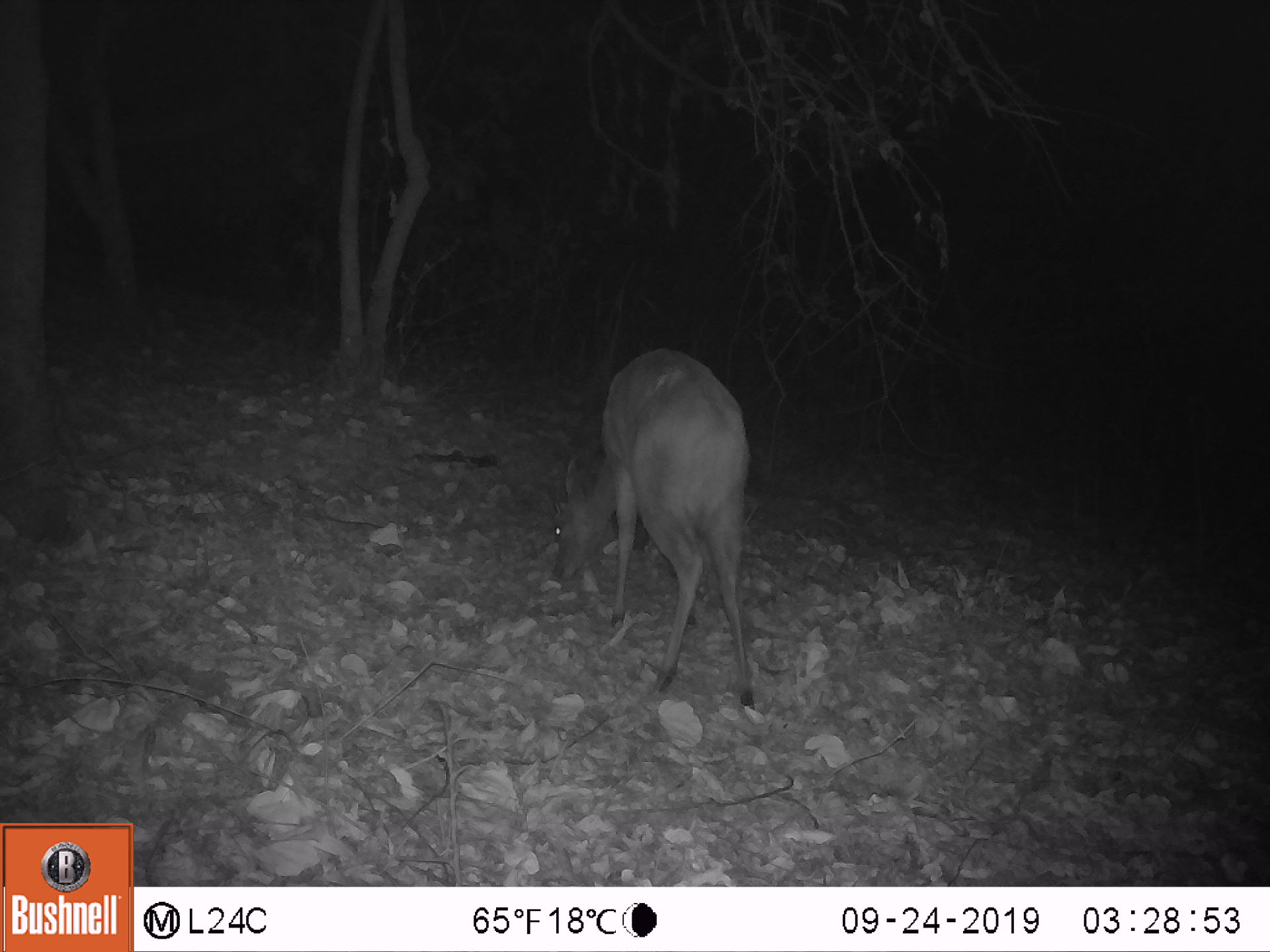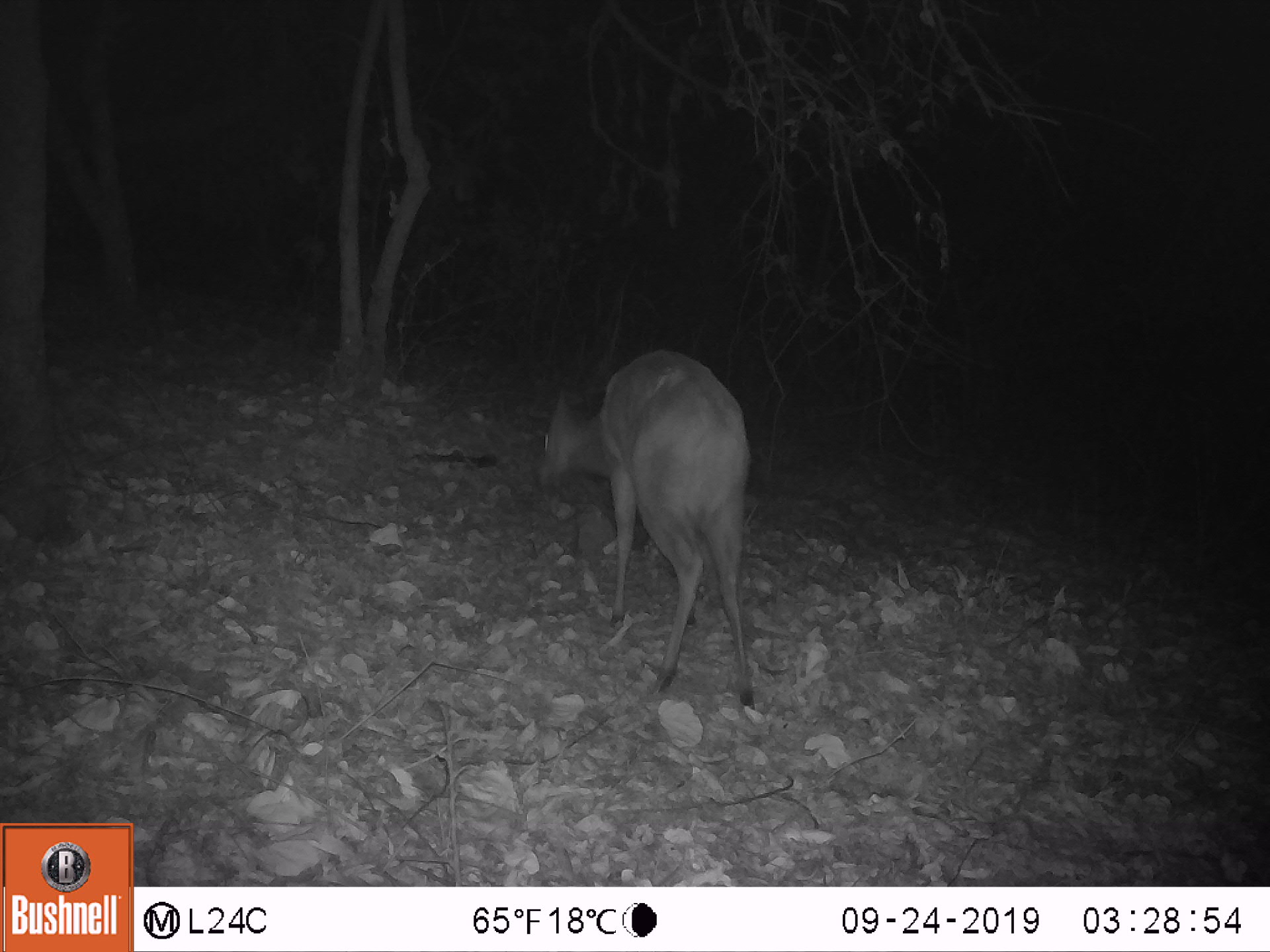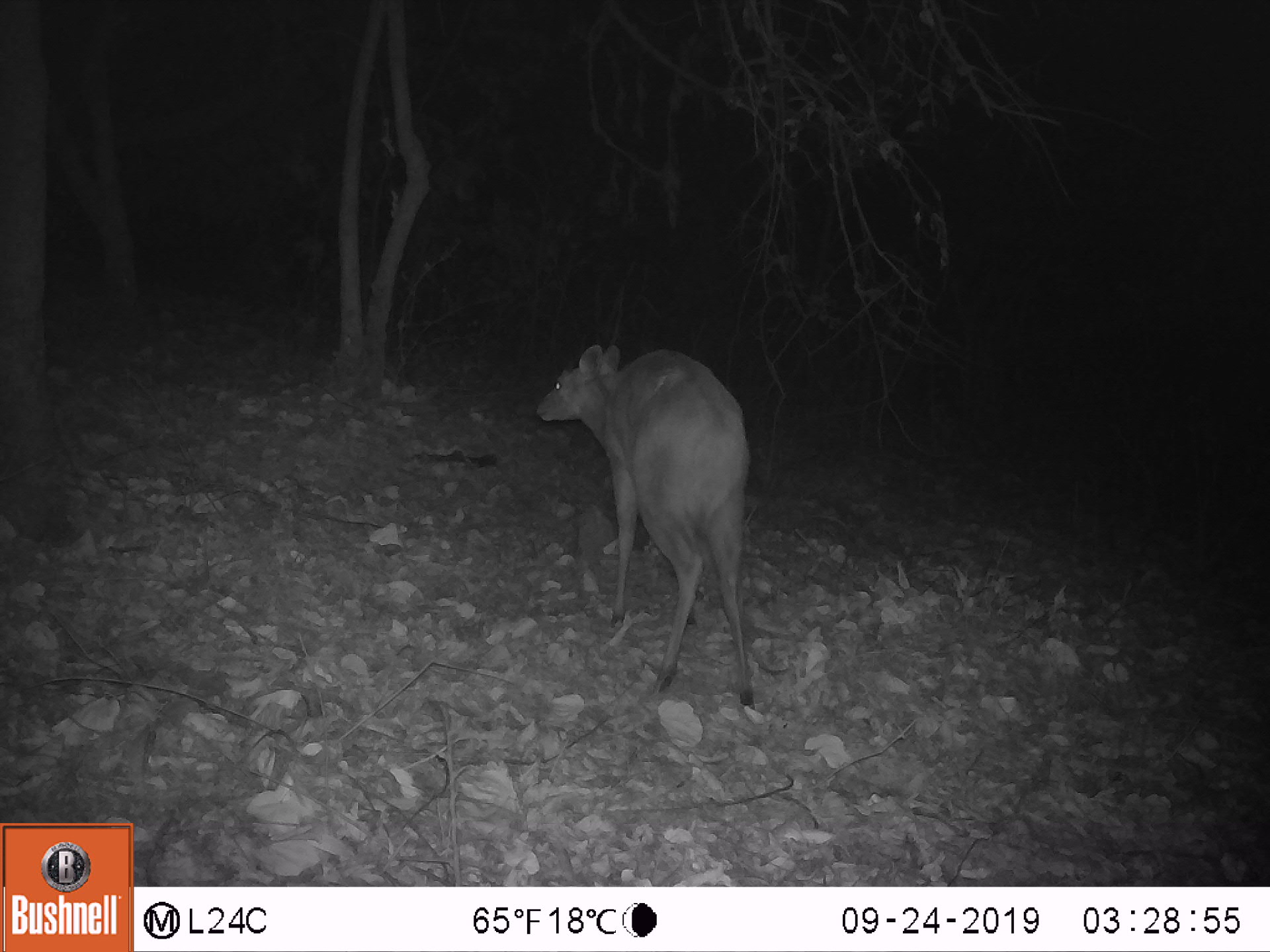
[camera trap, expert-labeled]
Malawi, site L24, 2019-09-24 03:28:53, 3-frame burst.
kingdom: Animalia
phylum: Chordata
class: Mammalia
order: Artiodactyla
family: Bovidae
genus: Tragelaphus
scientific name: Tragelaphus sylvaticus sylvaticus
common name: cape bushbuck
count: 1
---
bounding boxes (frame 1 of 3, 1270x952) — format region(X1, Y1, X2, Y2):
cape bushbuck: region(553, 335, 757, 715)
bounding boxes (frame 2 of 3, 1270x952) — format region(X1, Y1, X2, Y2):
cape bushbuck: region(536, 335, 752, 723)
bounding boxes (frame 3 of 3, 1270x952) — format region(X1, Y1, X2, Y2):
cape bushbuck: region(522, 331, 764, 715)